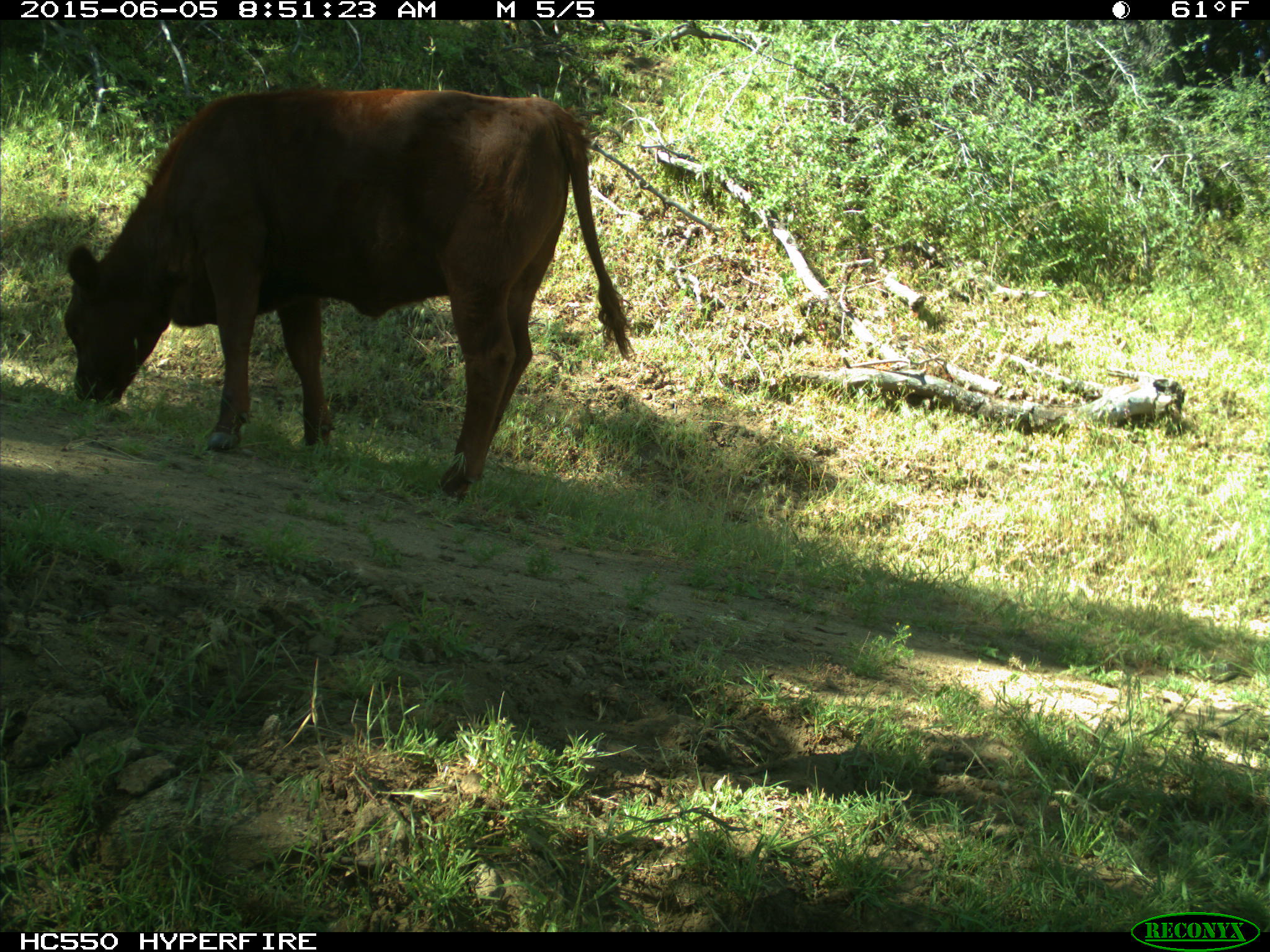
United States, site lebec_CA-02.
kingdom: Animalia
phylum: Chordata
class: Mammalia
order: Artiodactyla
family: Bovidae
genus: Bos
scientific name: Bos taurus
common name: domestic cow